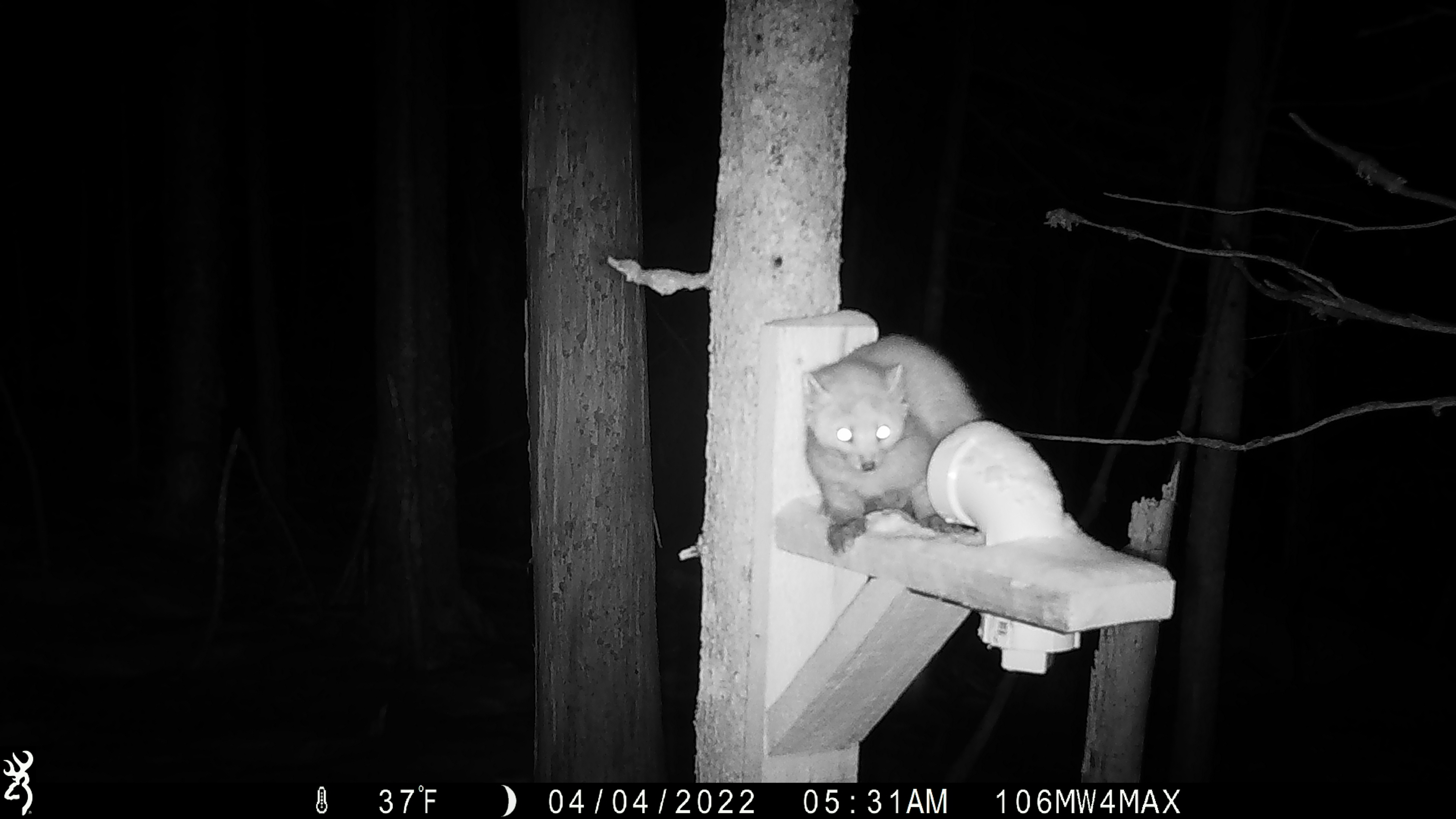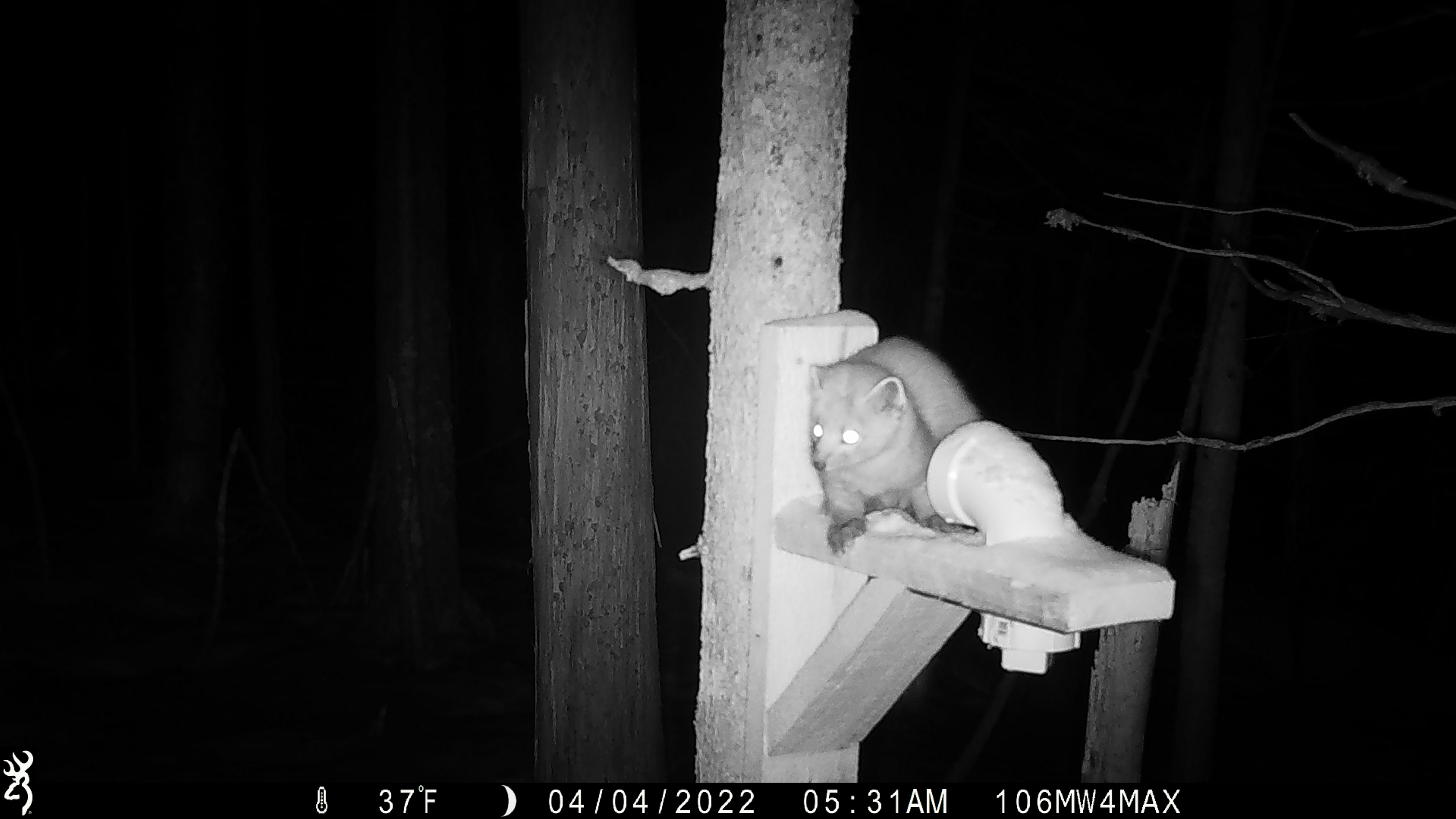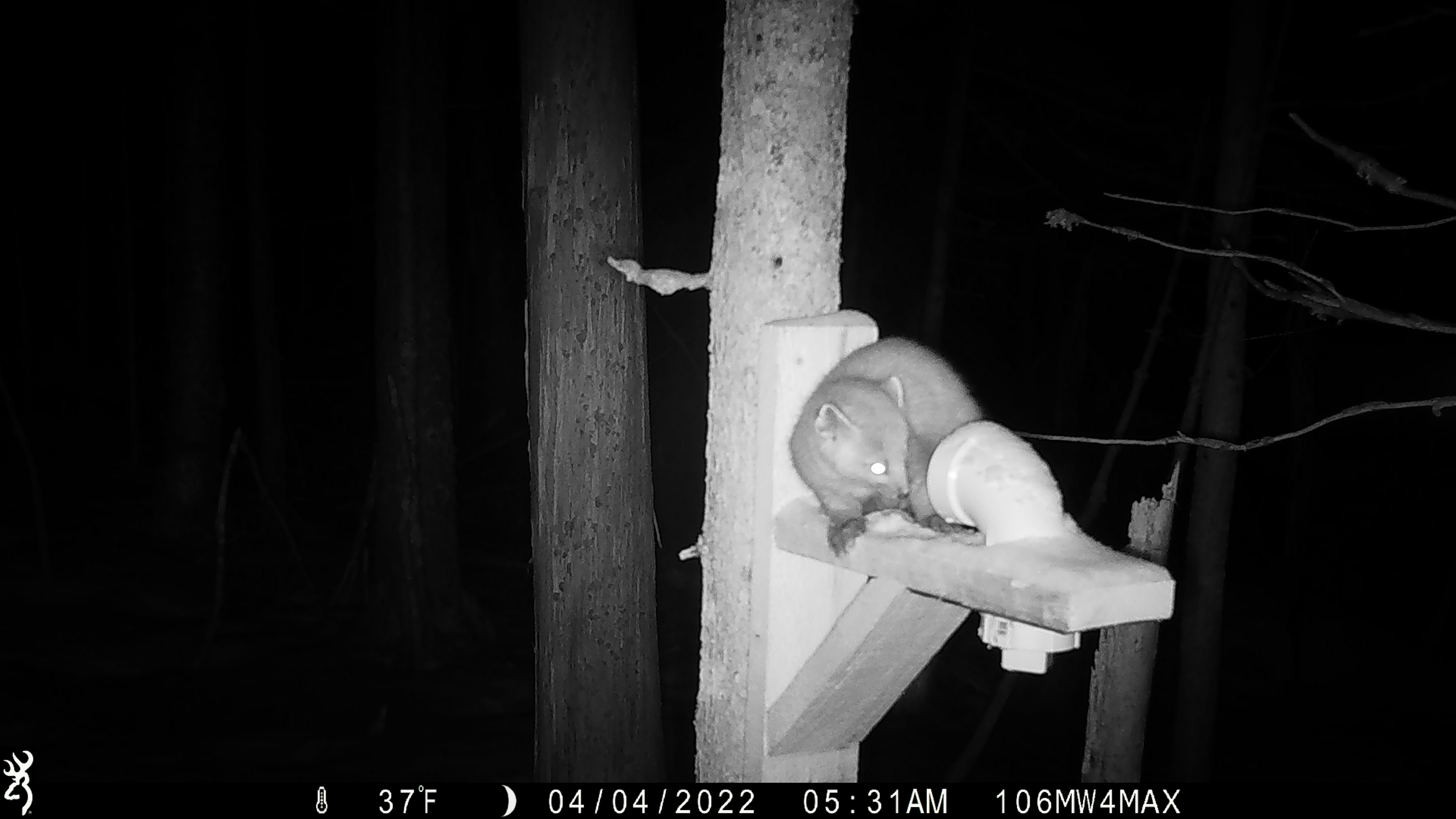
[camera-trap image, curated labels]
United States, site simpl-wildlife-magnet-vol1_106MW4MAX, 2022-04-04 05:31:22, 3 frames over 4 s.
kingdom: Animalia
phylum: Chordata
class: Mammalia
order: Carnivora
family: Mustelidae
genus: Martes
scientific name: Martes americana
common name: american marten